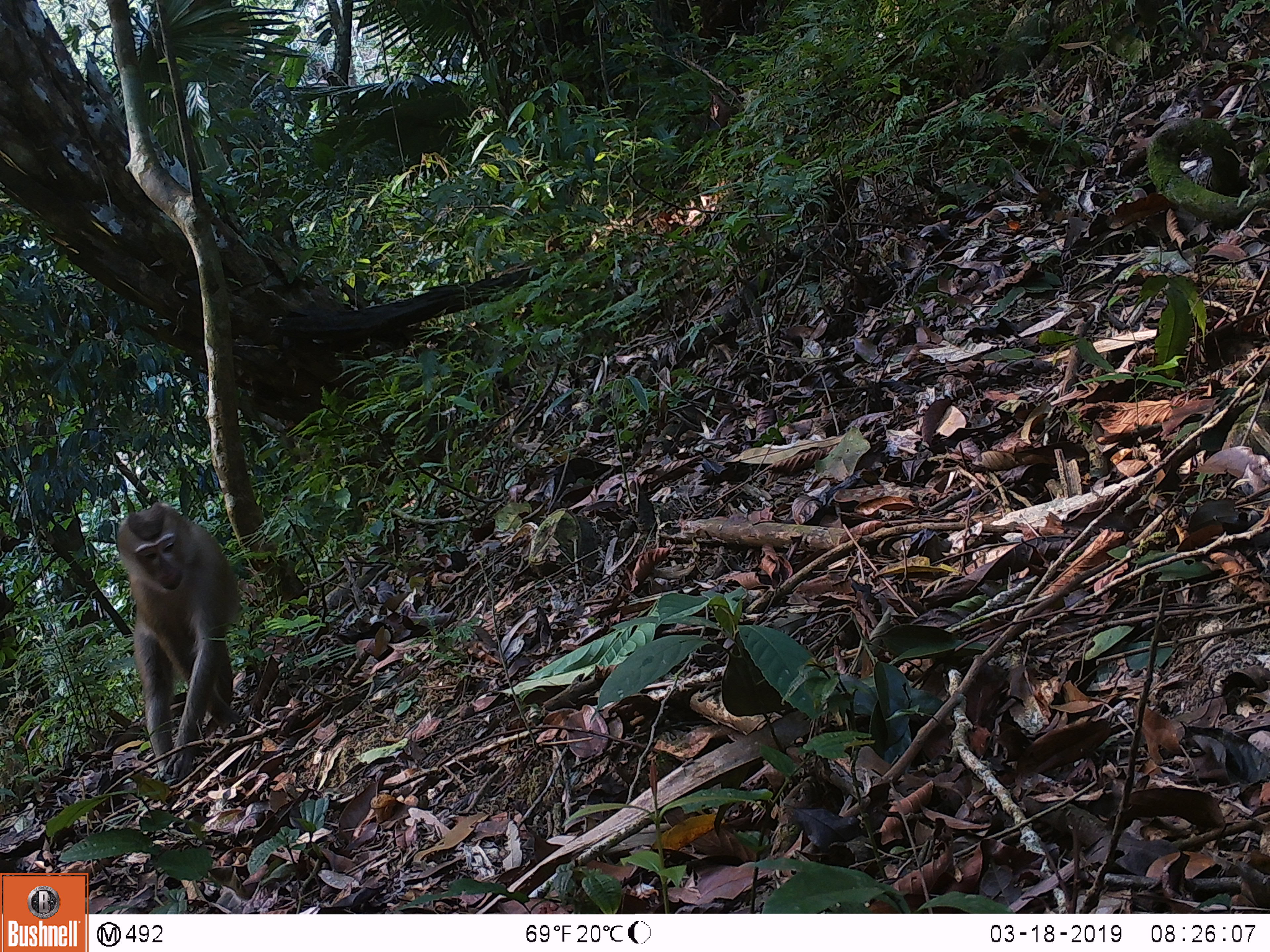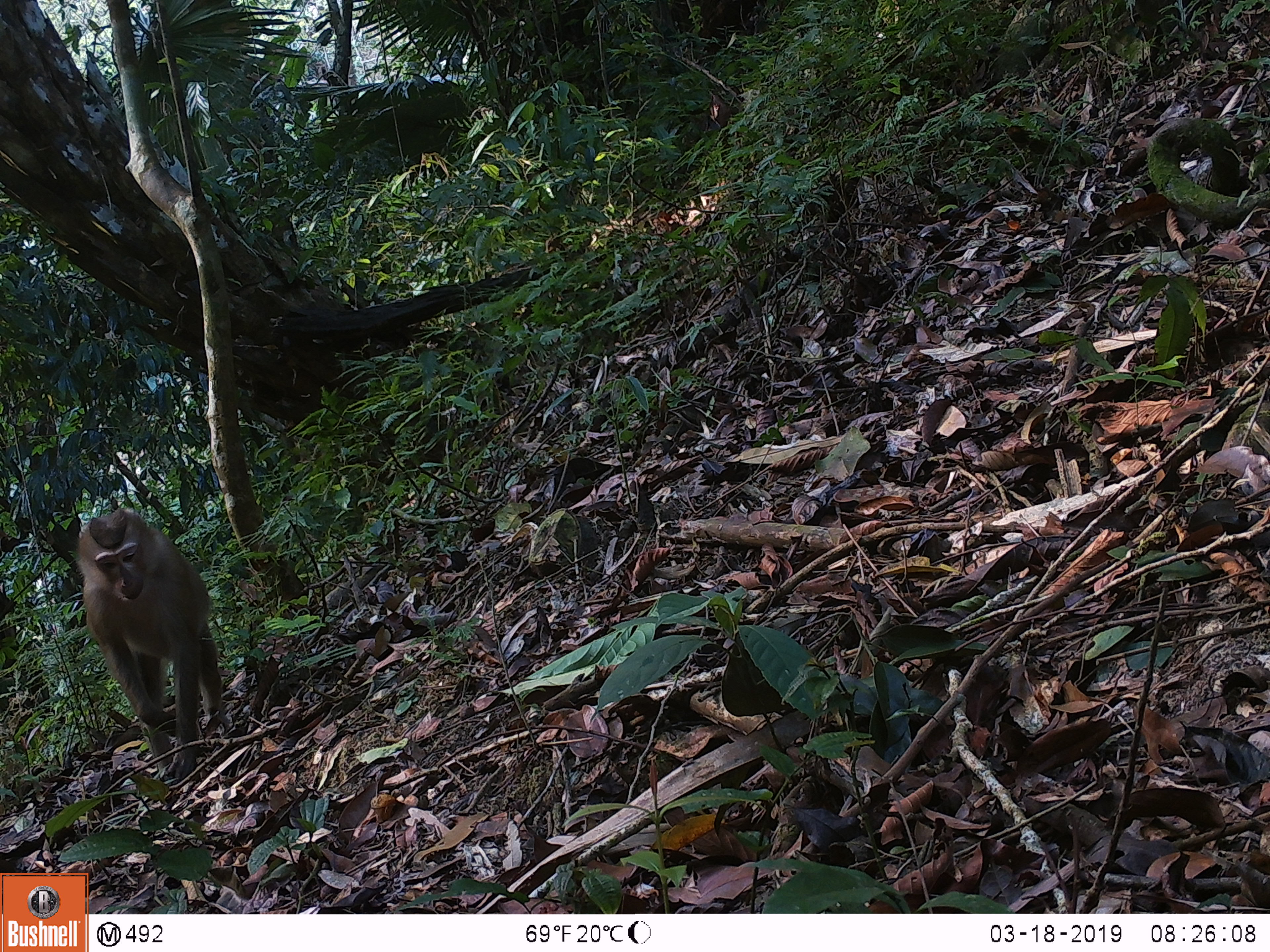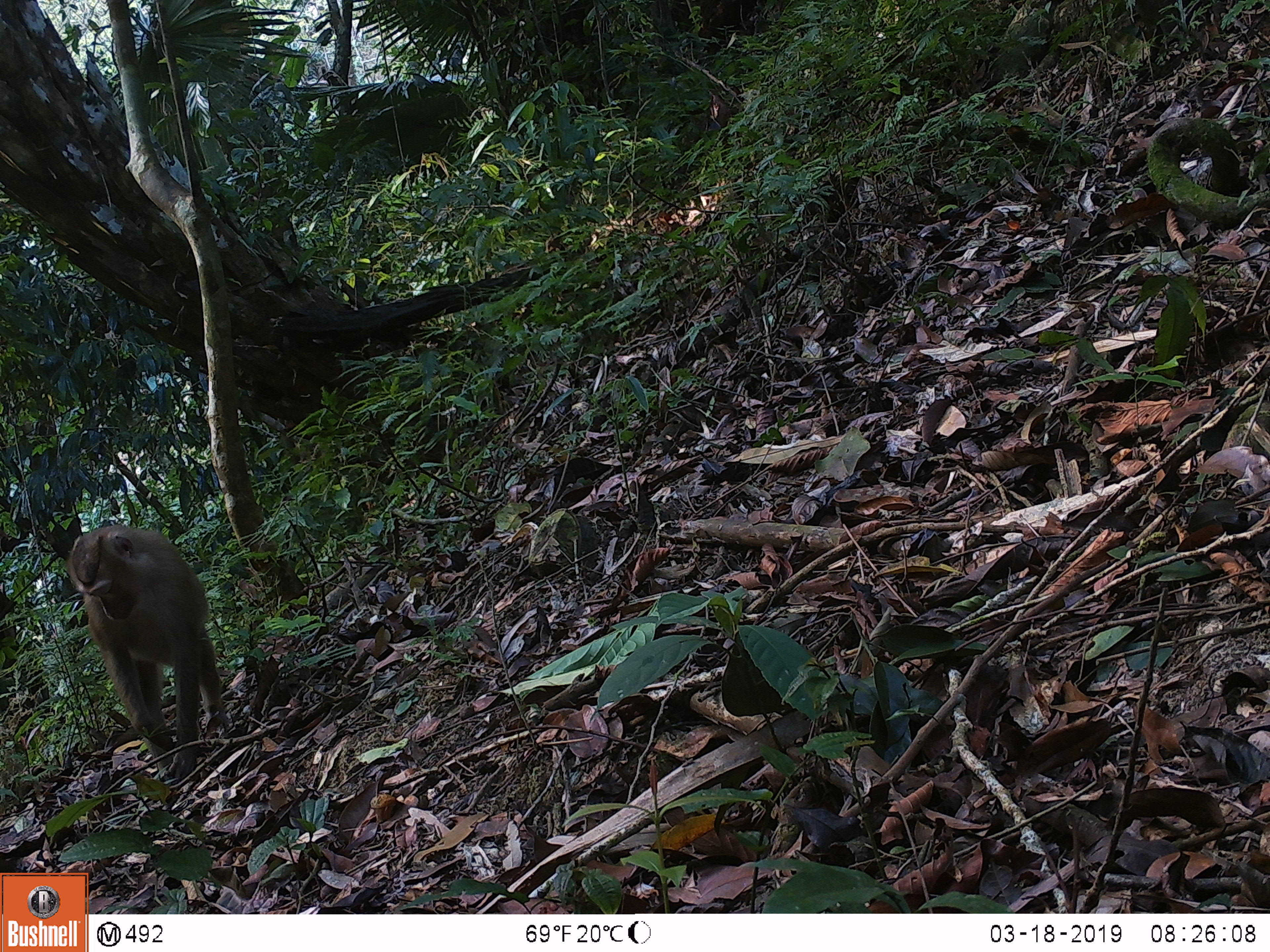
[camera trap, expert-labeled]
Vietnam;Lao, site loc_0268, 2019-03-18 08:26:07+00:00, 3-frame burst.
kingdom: Animalia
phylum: Chordata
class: Mammalia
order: Primates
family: Cercopithecidae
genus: Macaca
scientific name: Macaca nemestrina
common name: pig-tailed macaque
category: pig tailed macaque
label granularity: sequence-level